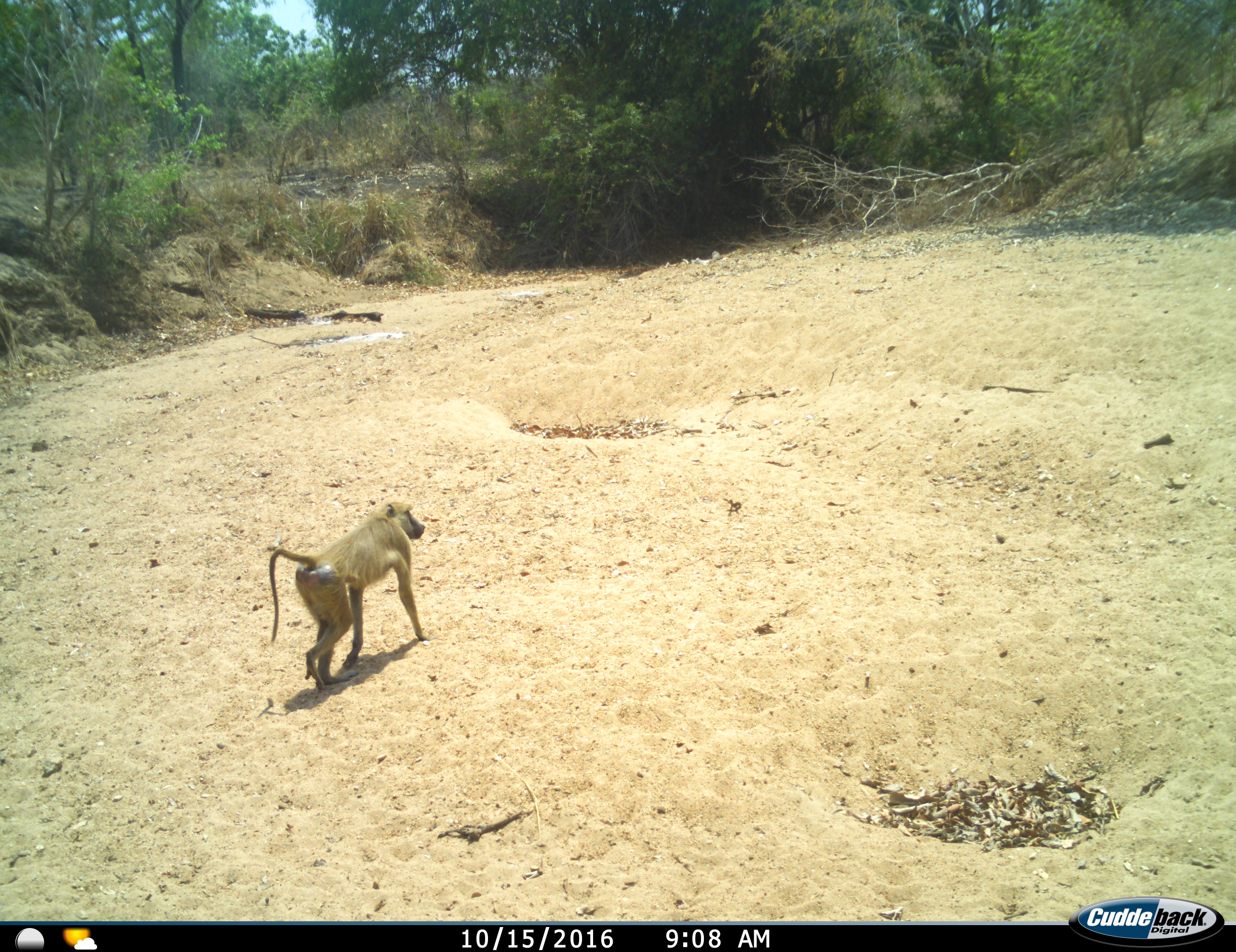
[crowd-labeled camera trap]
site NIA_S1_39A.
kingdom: Animalia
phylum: Chordata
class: Mammalia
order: Primates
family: Cercopithecidae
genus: Papio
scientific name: Papio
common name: baboon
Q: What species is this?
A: Baboon (Papio).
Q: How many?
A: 1.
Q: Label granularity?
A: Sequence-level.